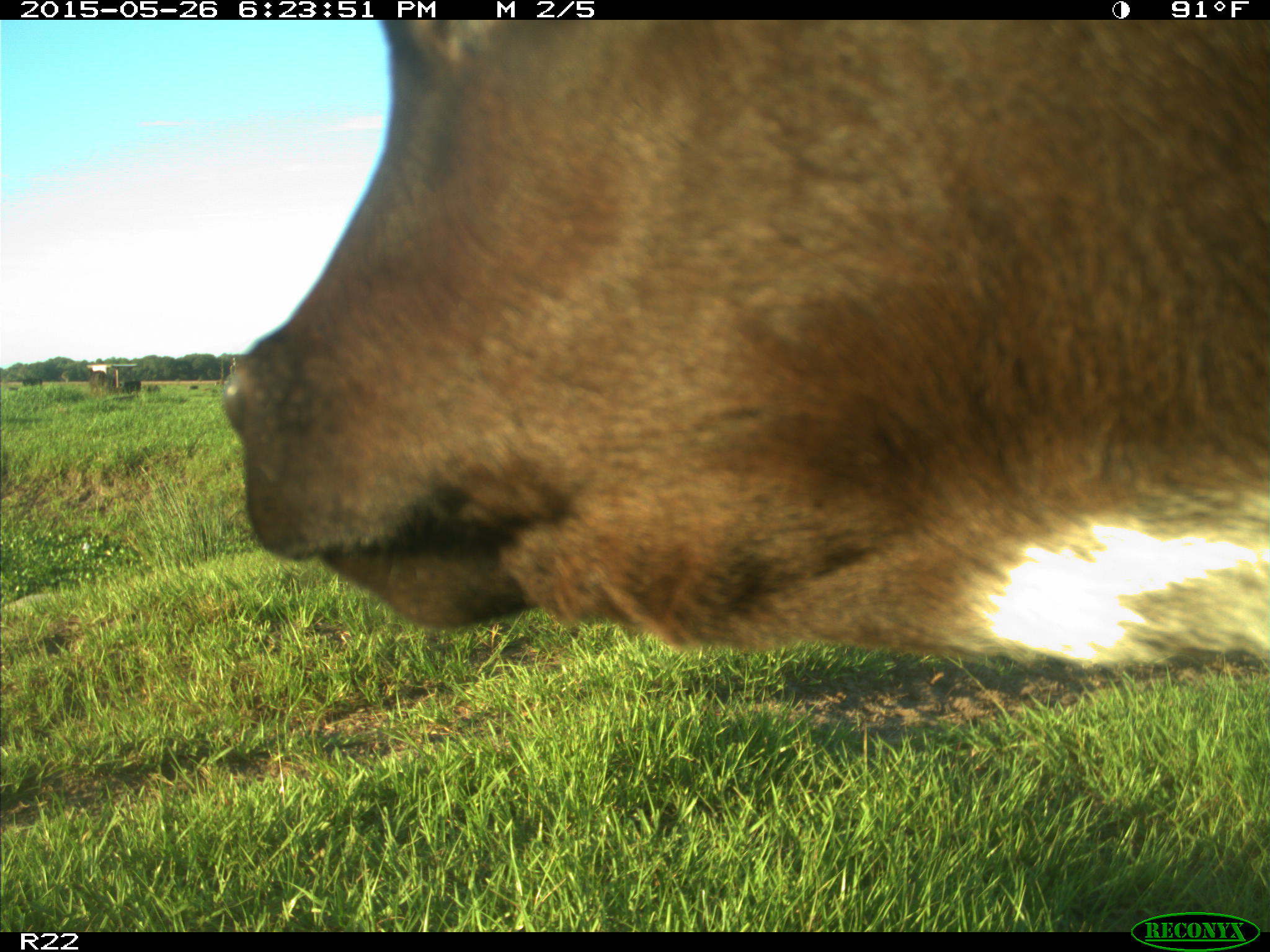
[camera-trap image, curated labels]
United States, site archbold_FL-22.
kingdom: Animalia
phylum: Chordata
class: Mammalia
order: Artiodactyla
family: Bovidae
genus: Bos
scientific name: Bos taurus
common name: domestic cow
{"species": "Bos taurus (domestic cow)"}